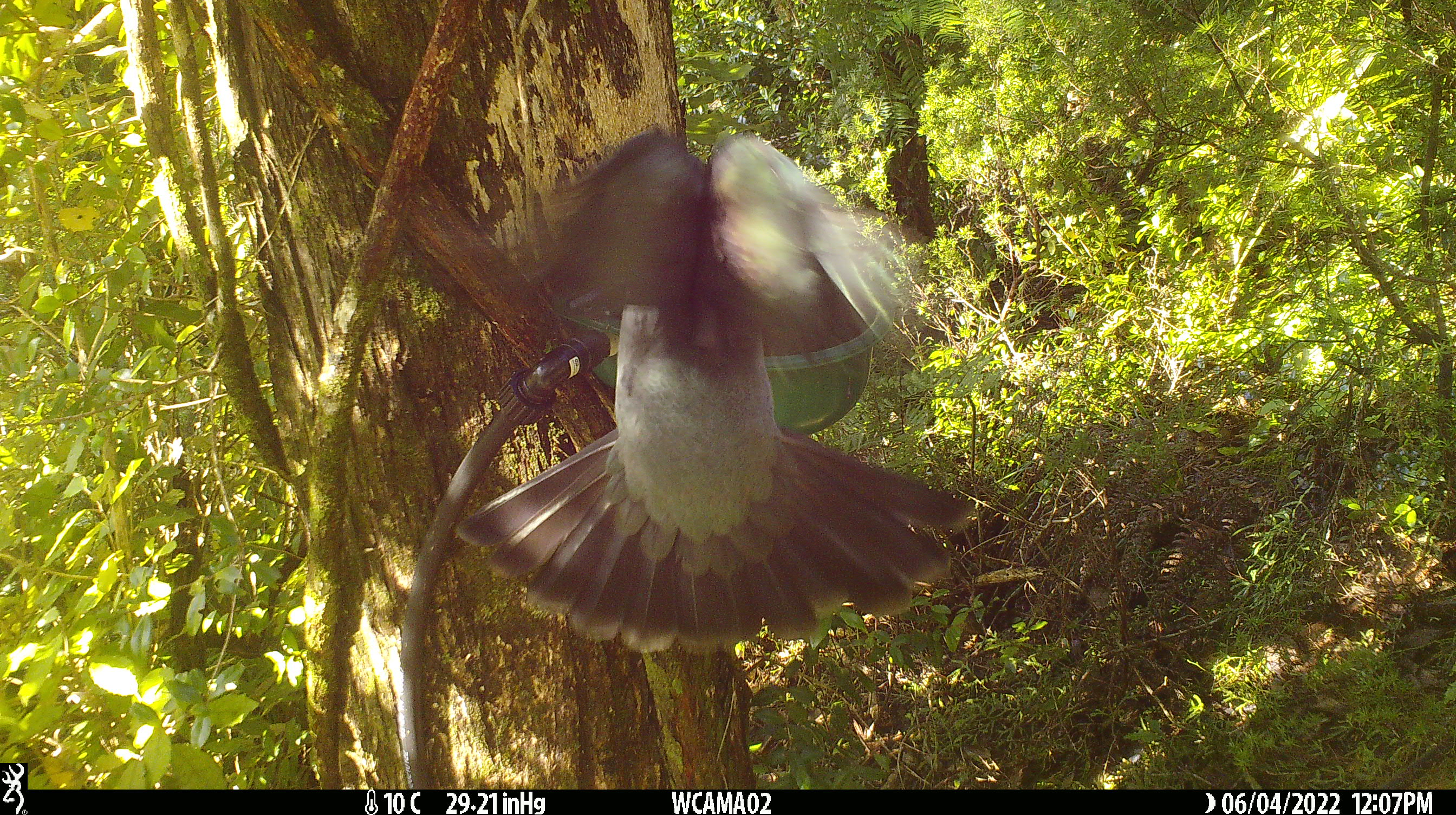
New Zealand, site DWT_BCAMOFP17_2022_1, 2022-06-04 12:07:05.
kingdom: Animalia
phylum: Chordata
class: Aves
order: Columbiformes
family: Columbidae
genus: Hemiphaga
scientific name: Hemiphaga novaeseelandiae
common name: new zealand pigeon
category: kereru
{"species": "kereru (new zealand pigeon) (Hemiphaga novaeseelandiae)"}